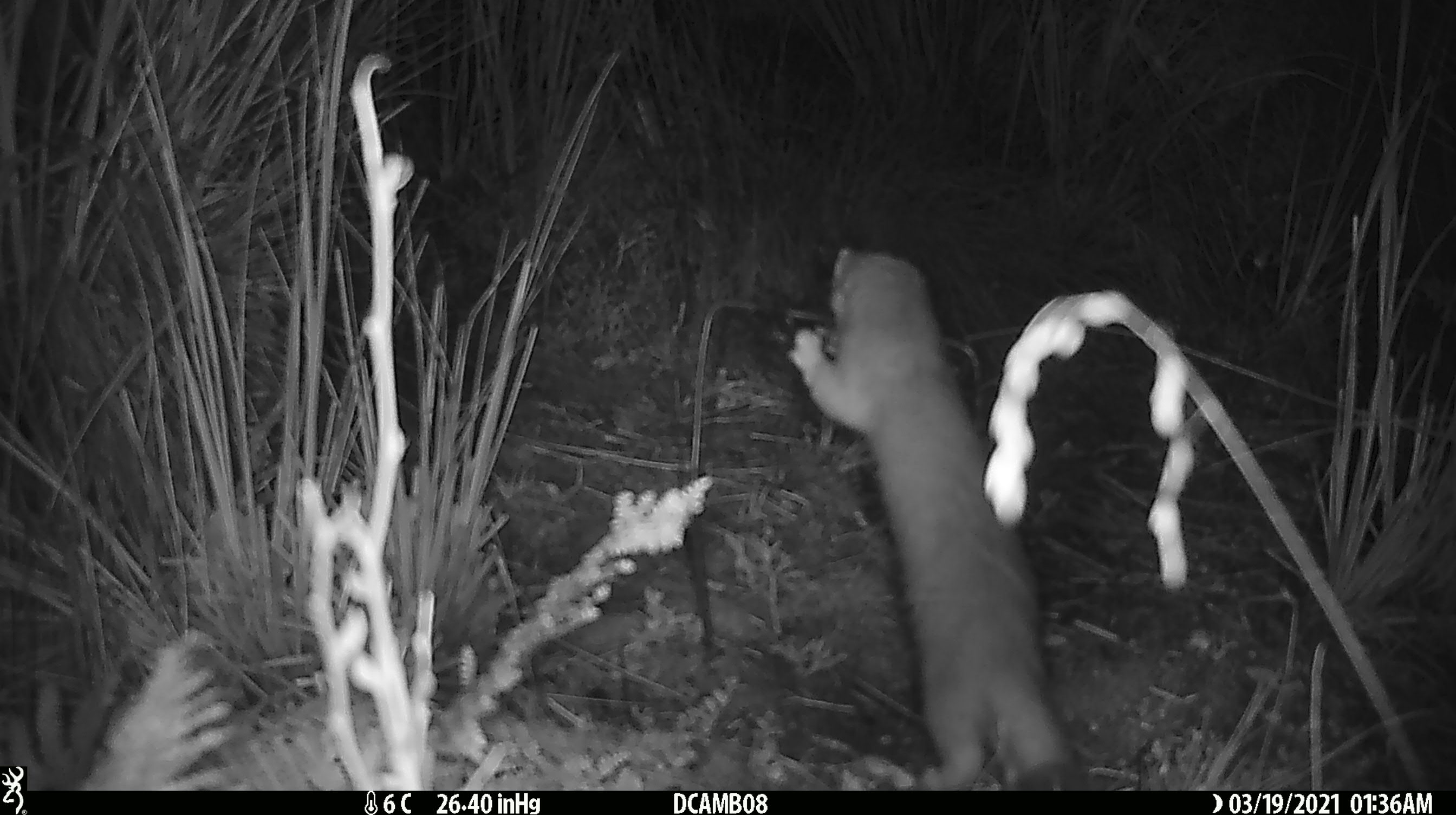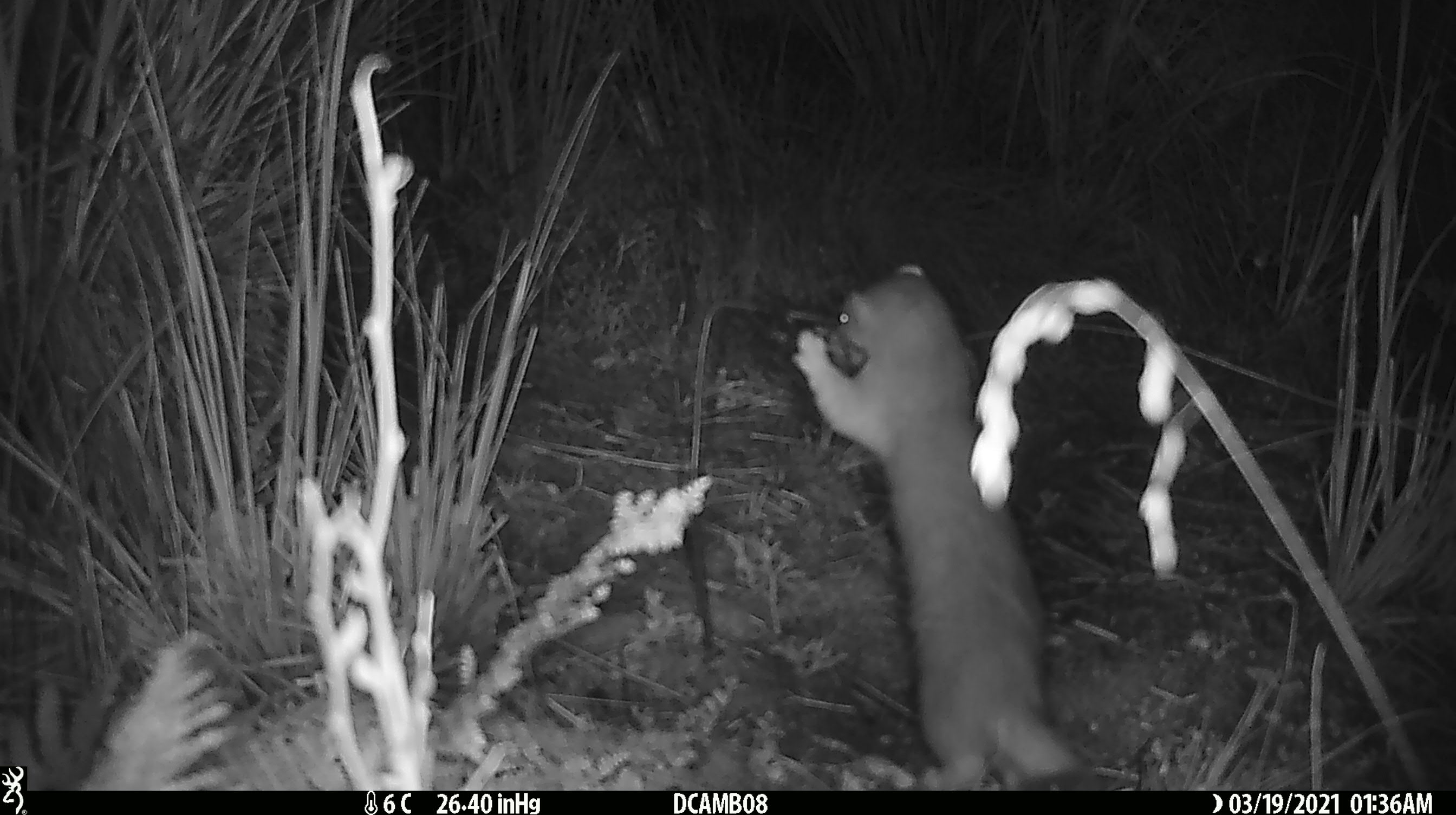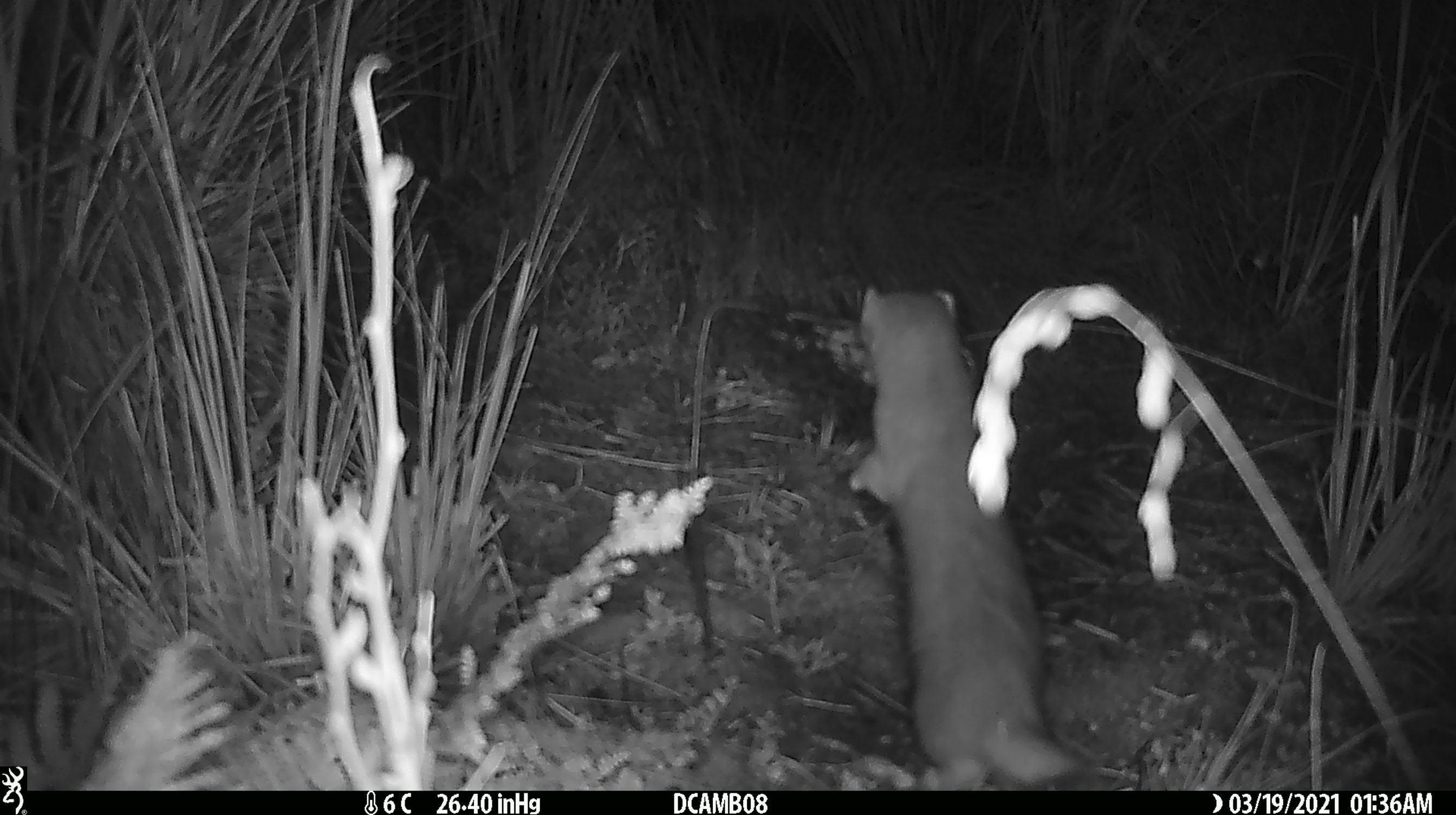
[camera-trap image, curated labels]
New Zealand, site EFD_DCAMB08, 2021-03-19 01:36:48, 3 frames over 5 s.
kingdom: Animalia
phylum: Chordata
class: Mammalia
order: Carnivora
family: Mustelidae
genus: Mustela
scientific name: Mustela erminea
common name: stoat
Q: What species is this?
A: Stoat (Mustela erminea).